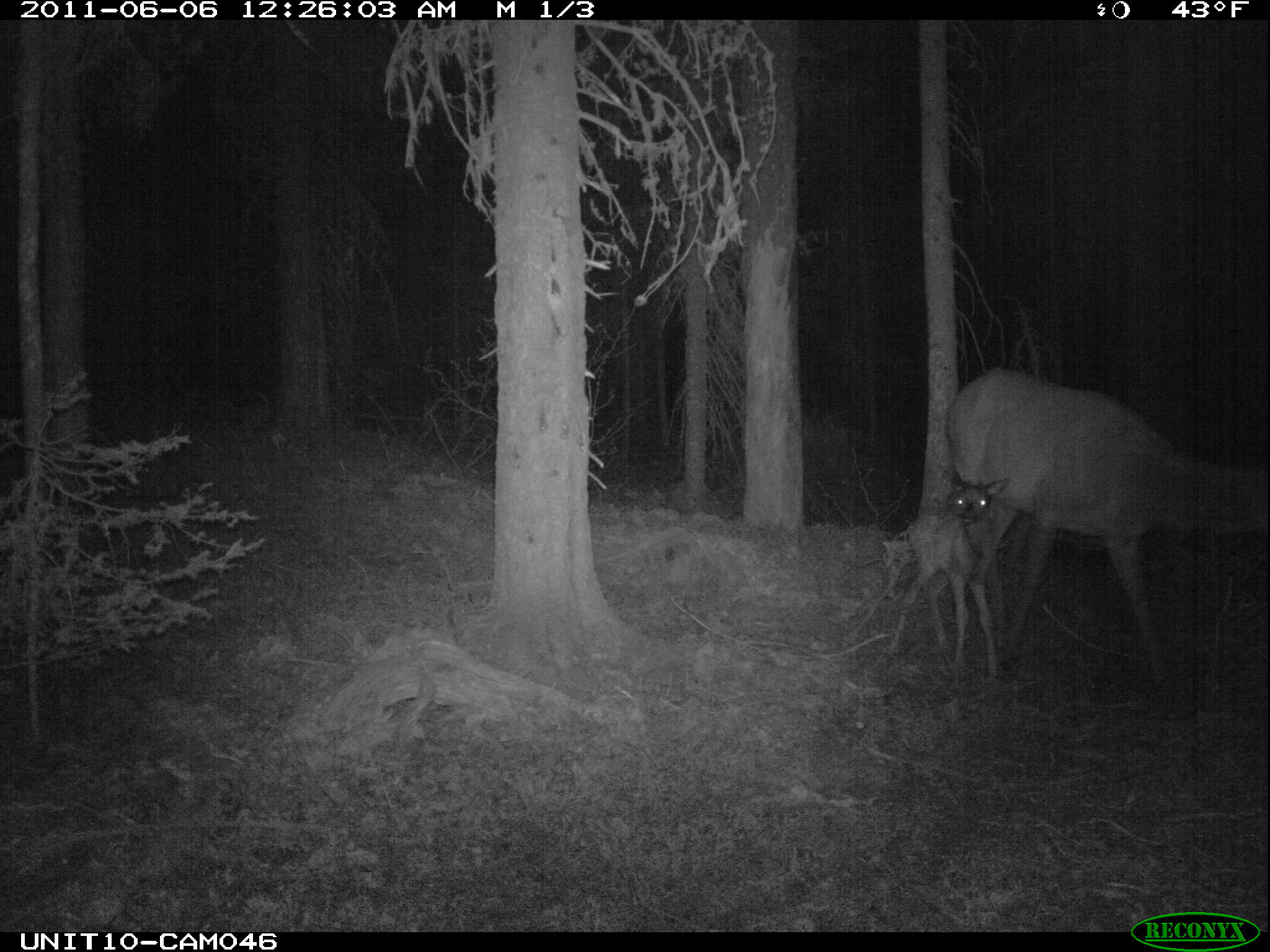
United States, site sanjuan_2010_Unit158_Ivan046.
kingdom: Animalia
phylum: Chordata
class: Mammalia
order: Artiodactyla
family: Cervidae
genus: Cervus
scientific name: Cervus elaphus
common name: red deer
Cervus elaphus (red deer).